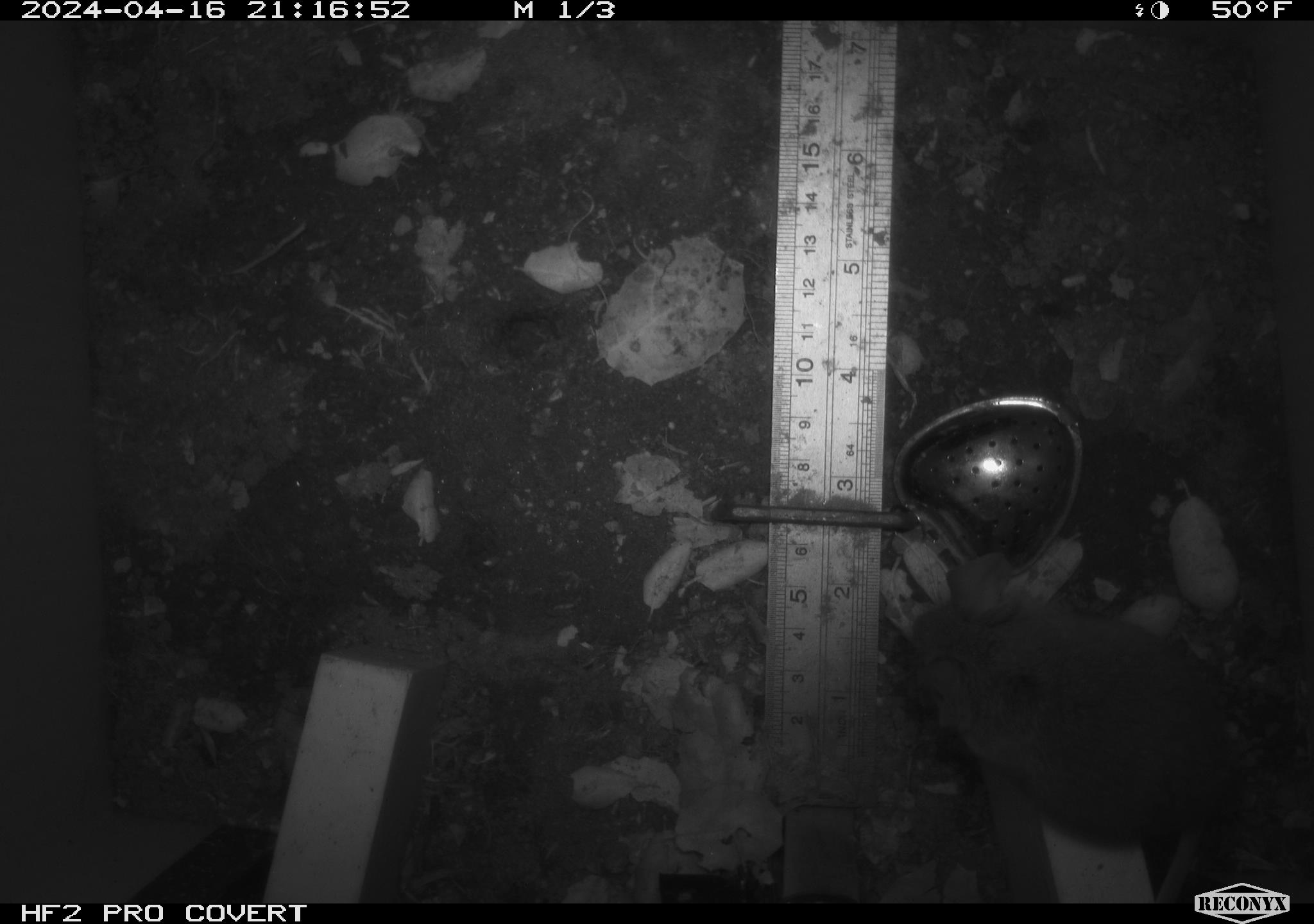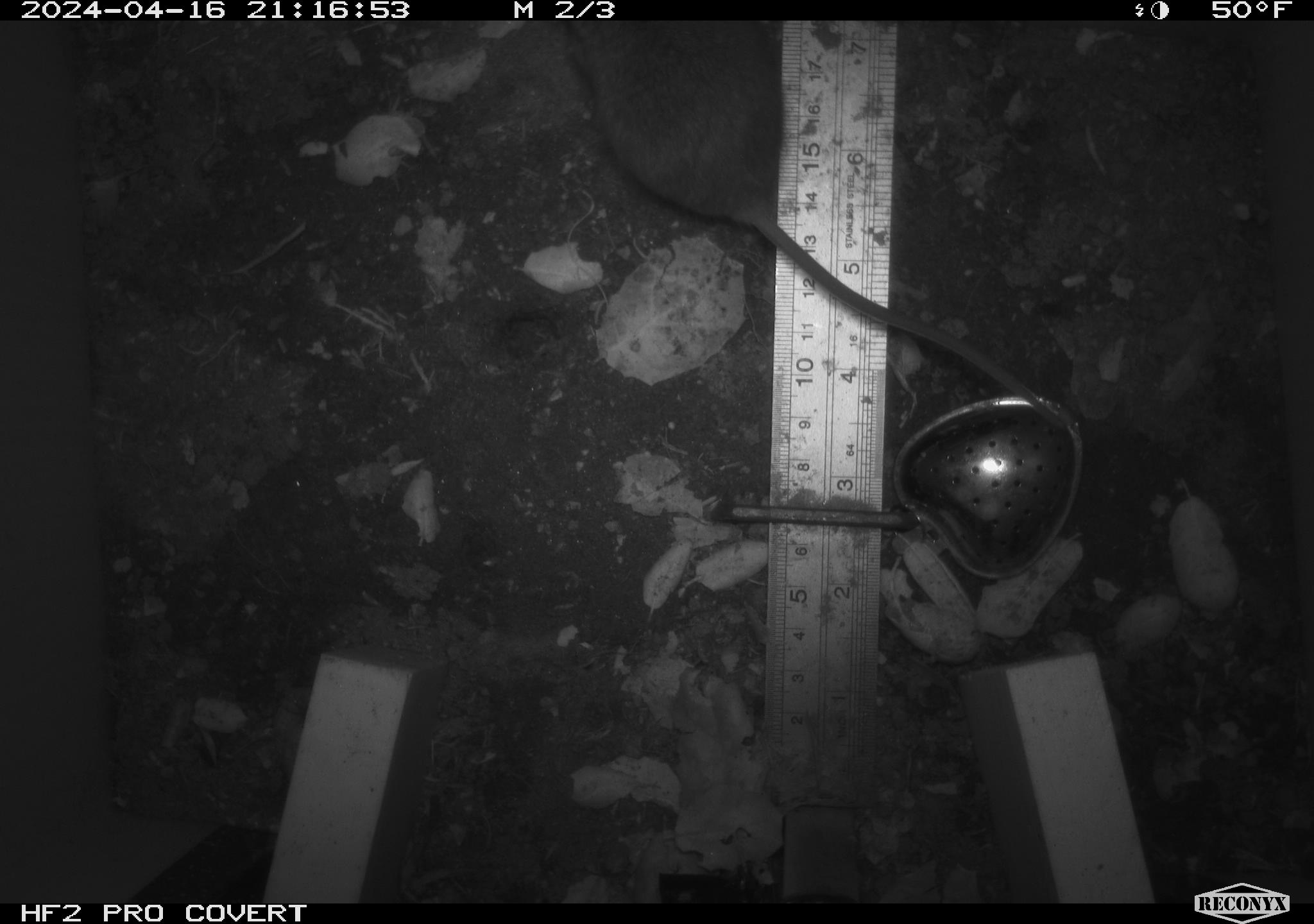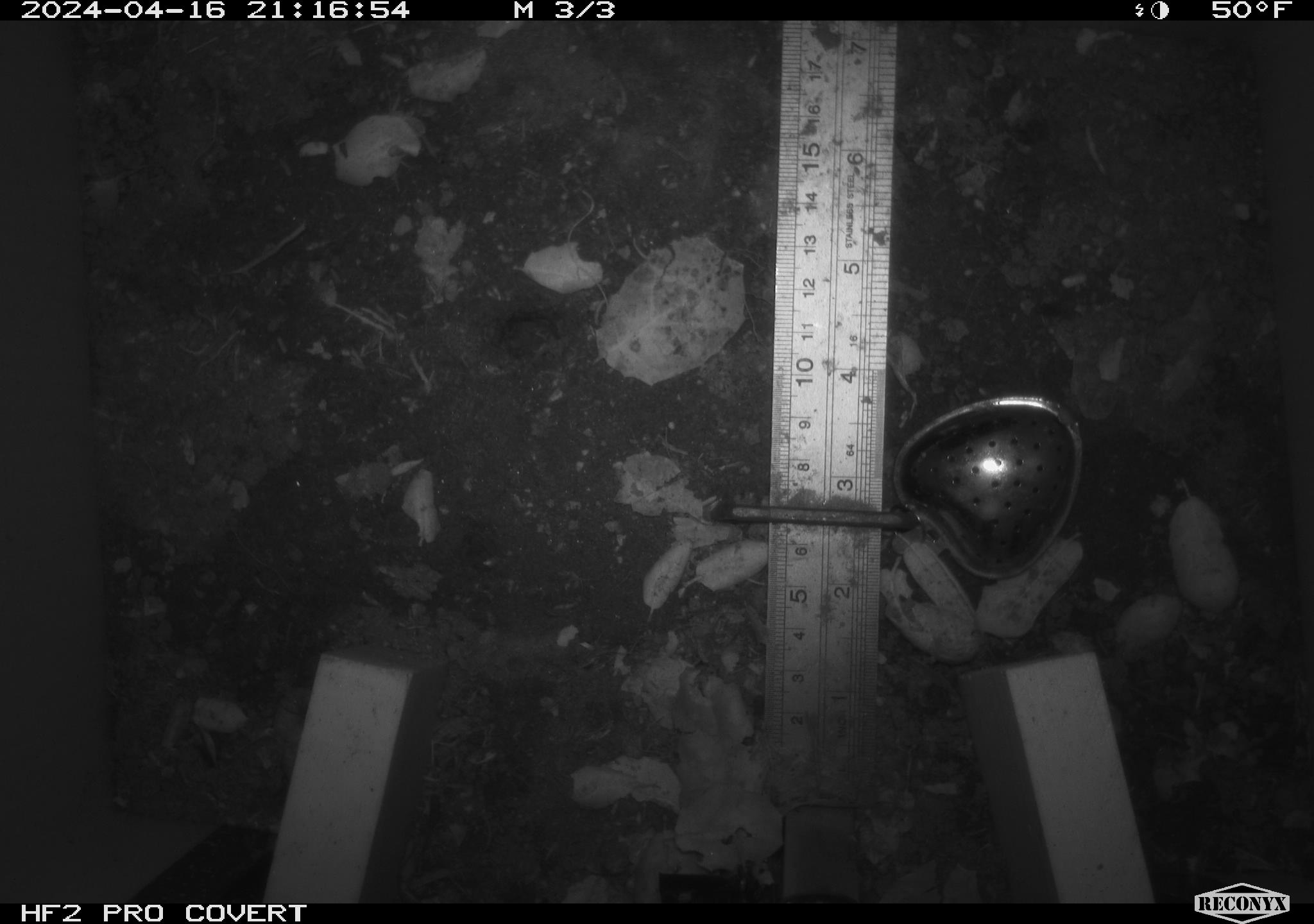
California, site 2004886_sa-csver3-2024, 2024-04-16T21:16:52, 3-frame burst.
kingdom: Animalia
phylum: Chordata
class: Mammalia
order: Rodentia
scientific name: Rodentia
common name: rodent